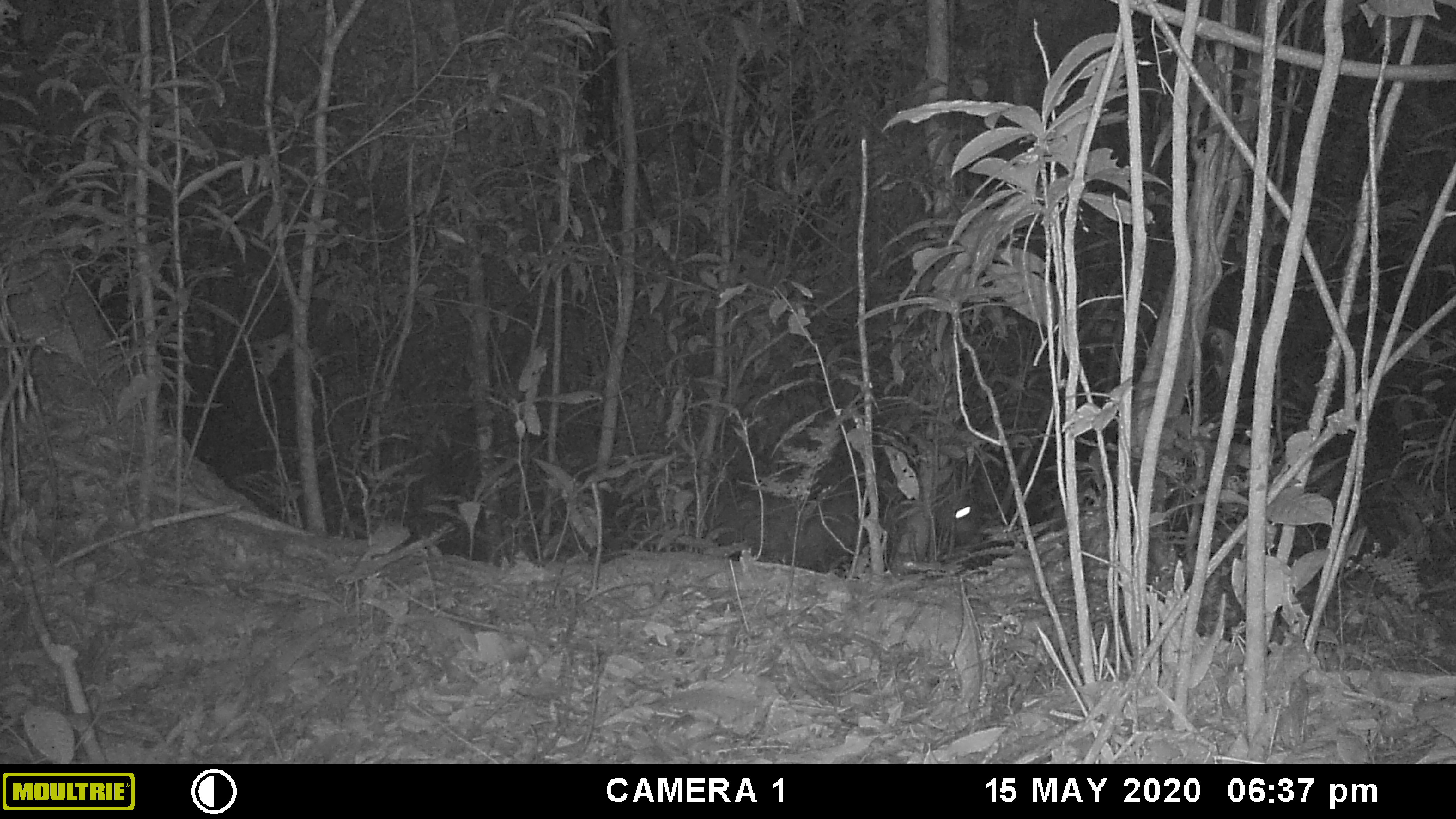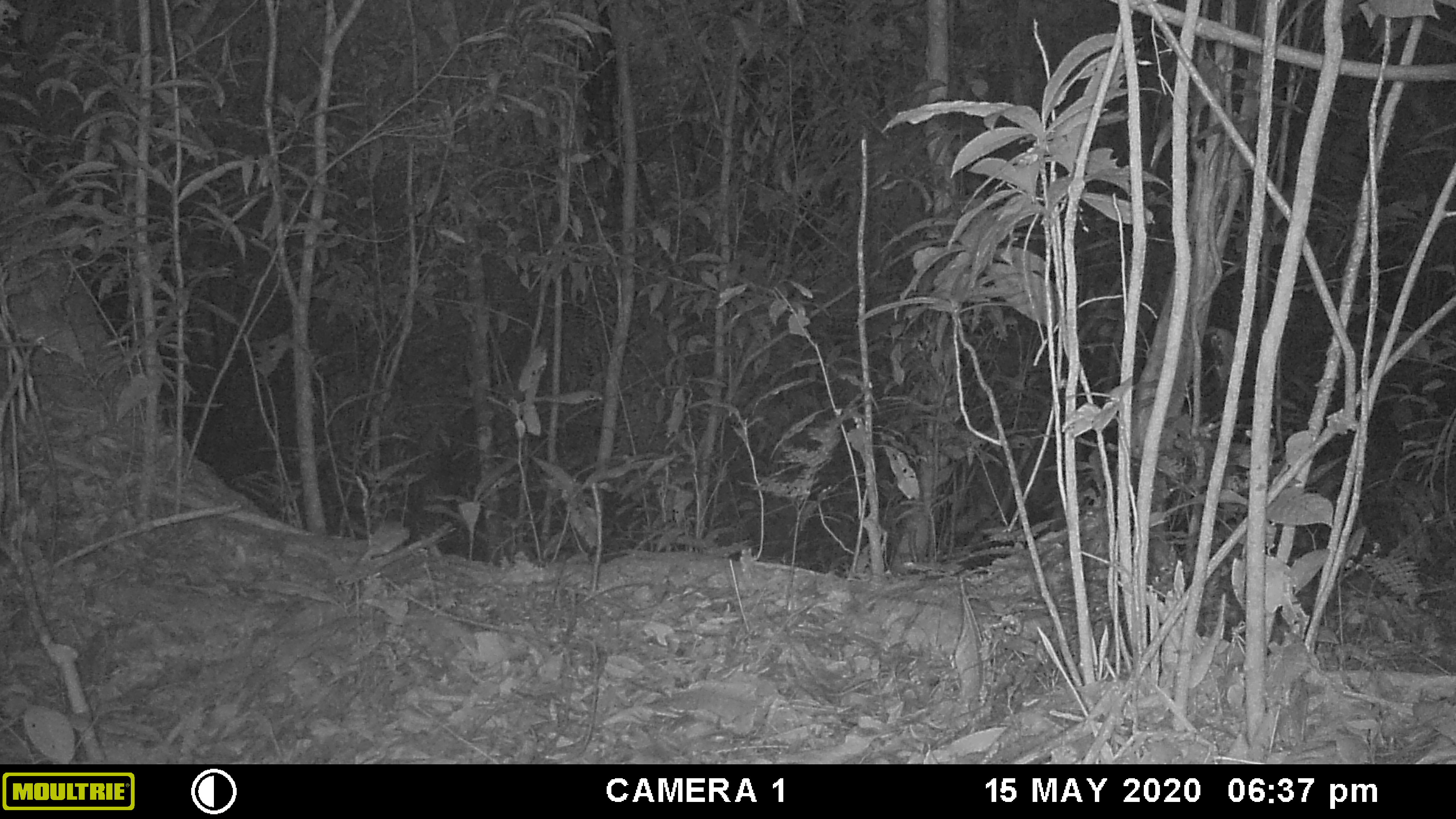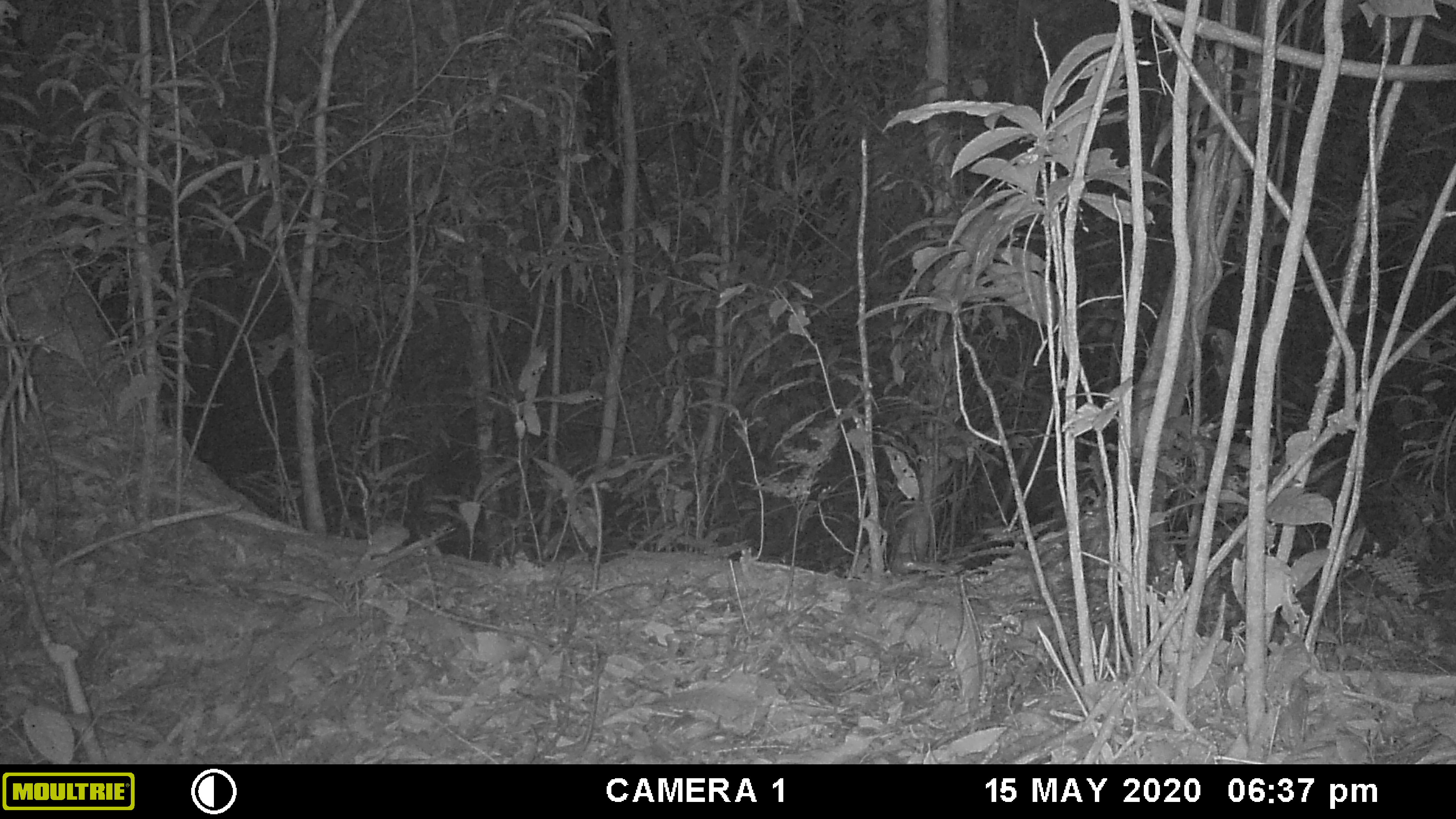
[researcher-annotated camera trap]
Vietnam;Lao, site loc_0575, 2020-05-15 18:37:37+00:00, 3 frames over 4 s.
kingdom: Animalia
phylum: Chordata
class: Mammalia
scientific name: Laurasiatheria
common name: ungulate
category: unidentified ungulates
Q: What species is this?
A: Unidentified ungulates (ungulate) (Laurasiatheria).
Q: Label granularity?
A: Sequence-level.